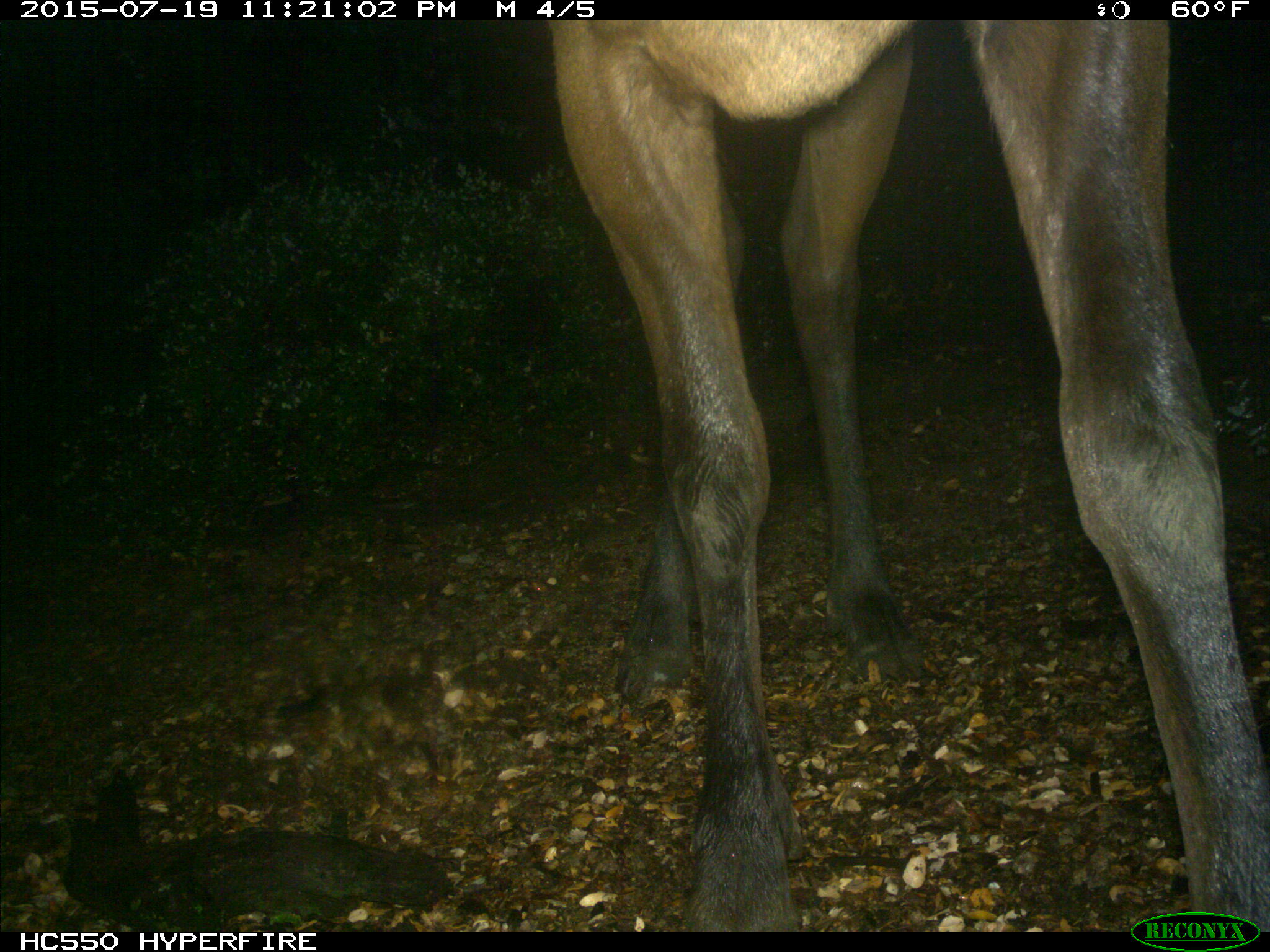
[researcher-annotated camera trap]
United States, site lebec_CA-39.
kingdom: Animalia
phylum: Chordata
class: Mammalia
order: Artiodactyla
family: Cervidae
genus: Cervus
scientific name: Cervus canadensis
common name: elk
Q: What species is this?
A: Cervus canadensis (elk).